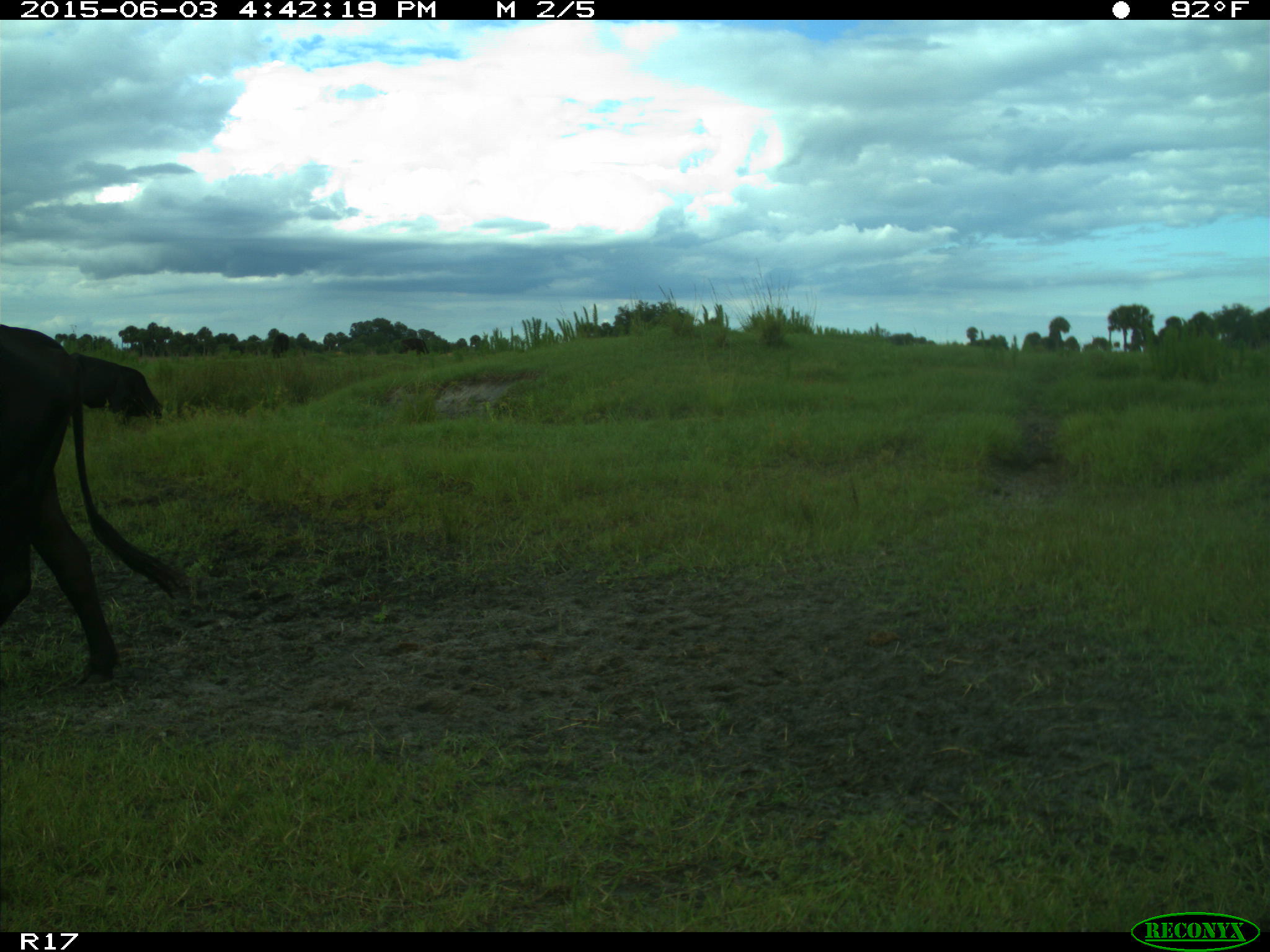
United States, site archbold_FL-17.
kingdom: Animalia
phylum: Chordata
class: Mammalia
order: Artiodactyla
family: Bovidae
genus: Bos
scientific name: Bos taurus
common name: domestic cow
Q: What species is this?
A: Bos taurus (domestic cow).